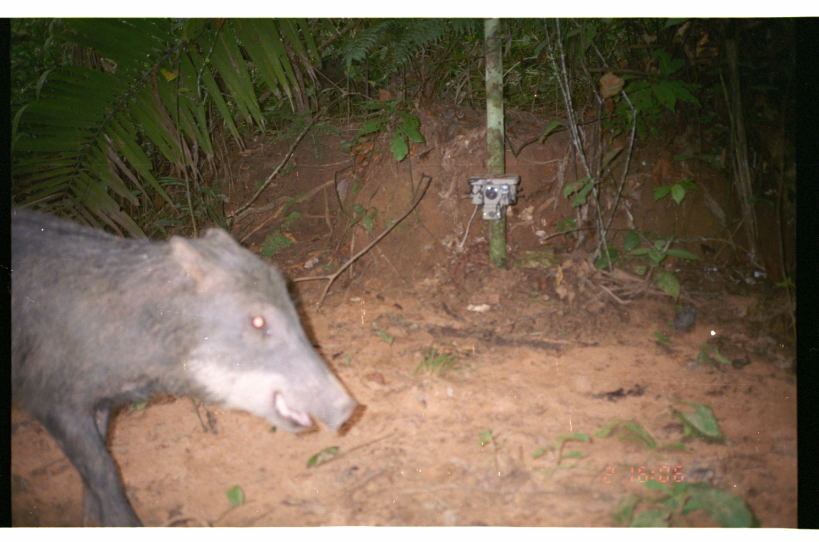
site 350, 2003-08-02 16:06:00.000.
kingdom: Animalia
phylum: Chordata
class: Mammalia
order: Artiodactyla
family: Tayassuidae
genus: Tayassu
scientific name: Tayassu pecari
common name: white-lipped peccary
Tayassu pecari (white-lipped peccary).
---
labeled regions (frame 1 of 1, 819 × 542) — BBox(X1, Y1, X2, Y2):
tayassu pecari: BBox(11, 203, 358, 527)